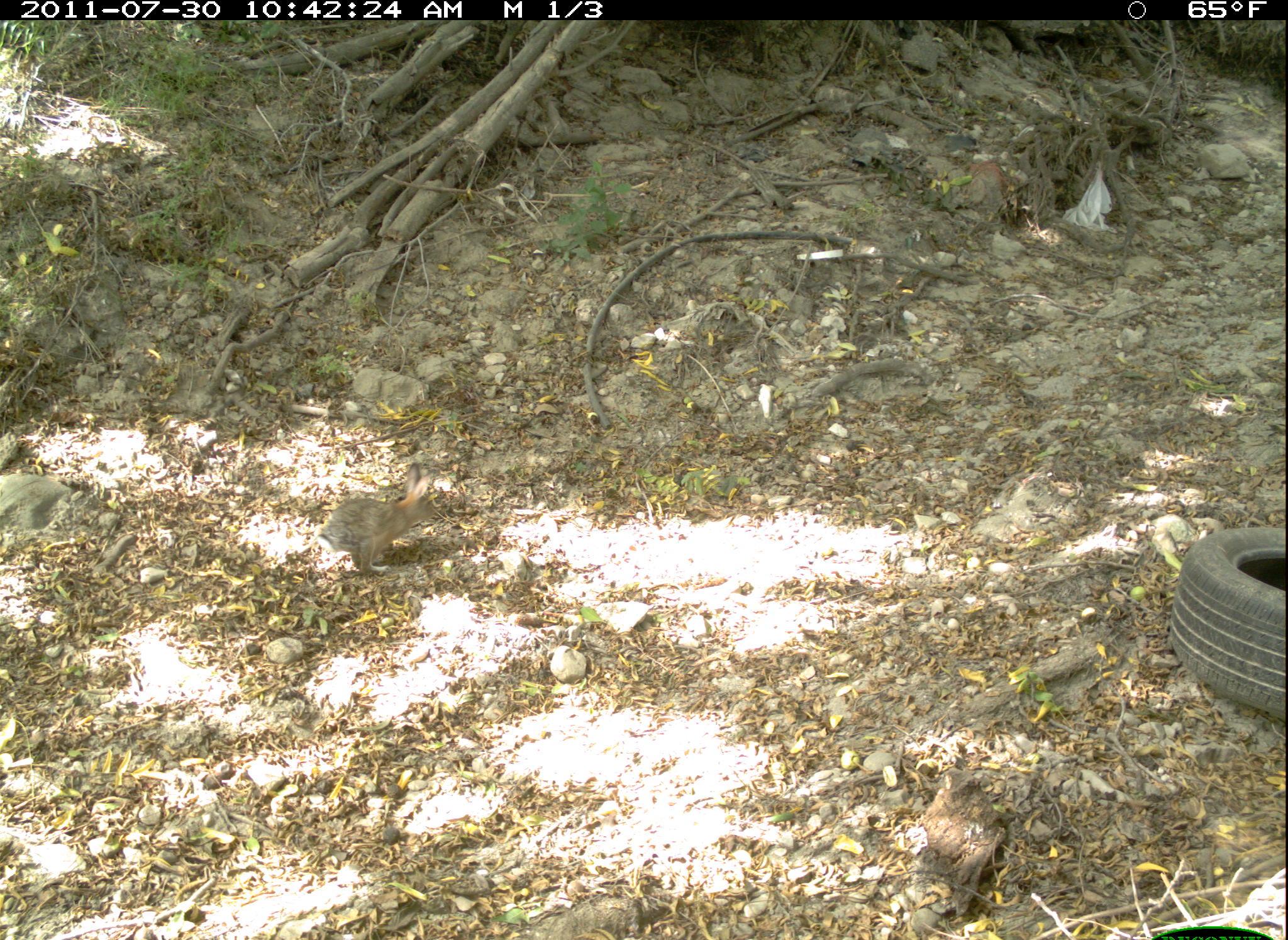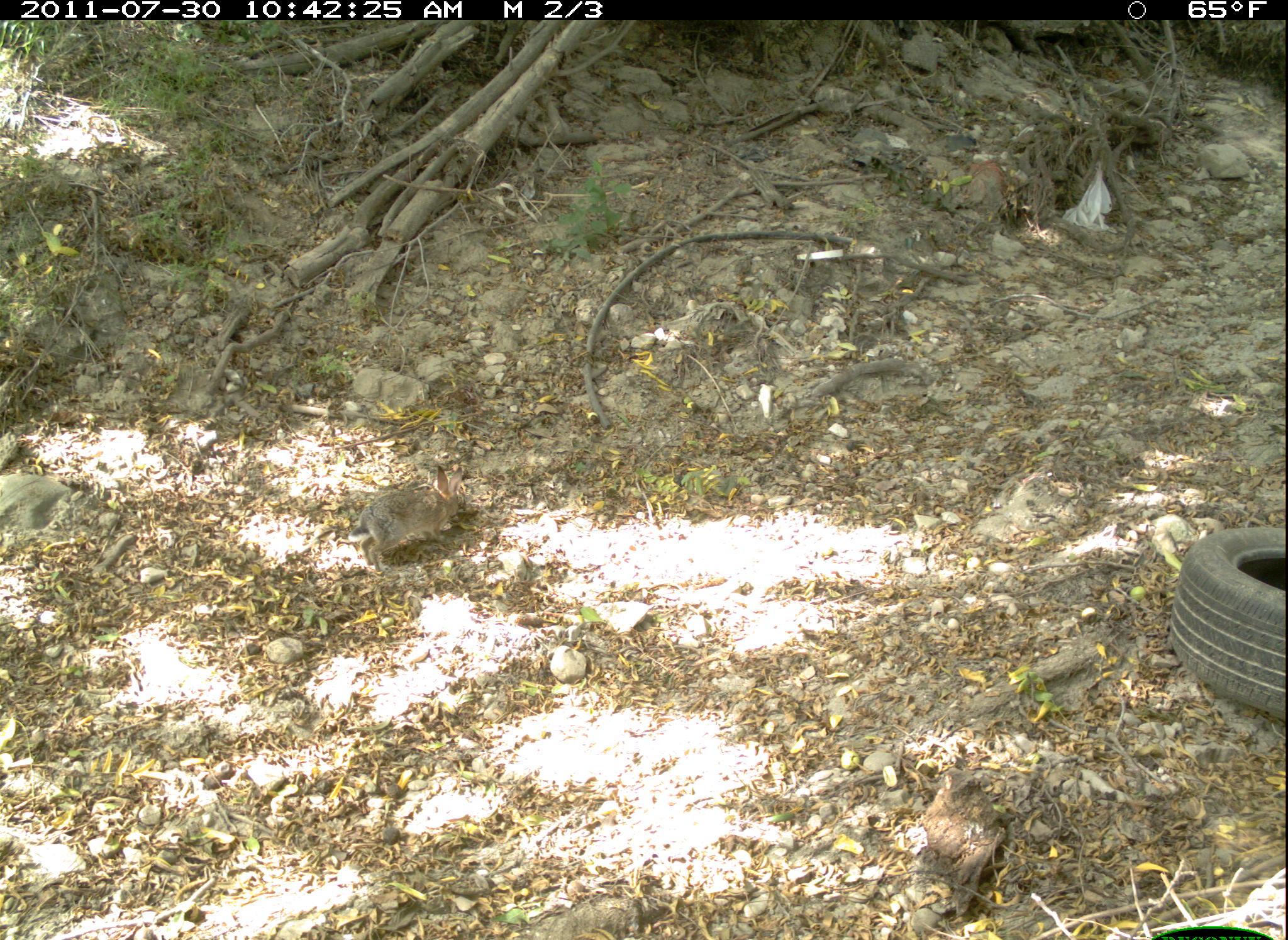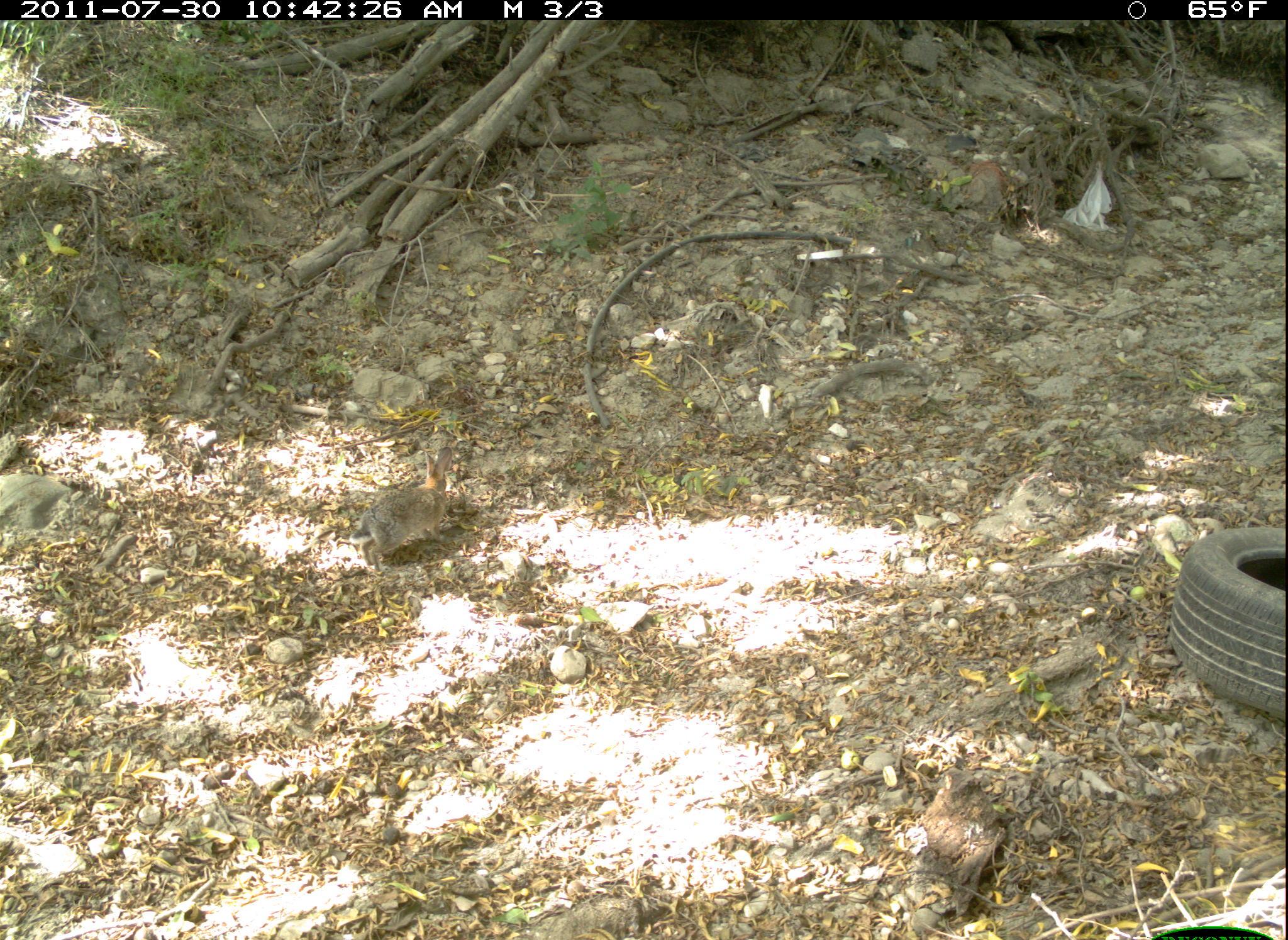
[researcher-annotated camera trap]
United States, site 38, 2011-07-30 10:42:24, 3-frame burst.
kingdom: Animalia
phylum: Chordata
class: Mammalia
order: Lagomorpha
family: Leporidae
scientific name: Leporidae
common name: rabbits and hares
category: rabbit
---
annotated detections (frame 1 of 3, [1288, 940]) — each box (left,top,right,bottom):
rabbit: (318,460,444,581)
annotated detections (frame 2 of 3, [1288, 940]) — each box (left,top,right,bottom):
rabbit: (345,462,471,576)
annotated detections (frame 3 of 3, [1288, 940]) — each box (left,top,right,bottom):
rabbit: (349,445,459,578)